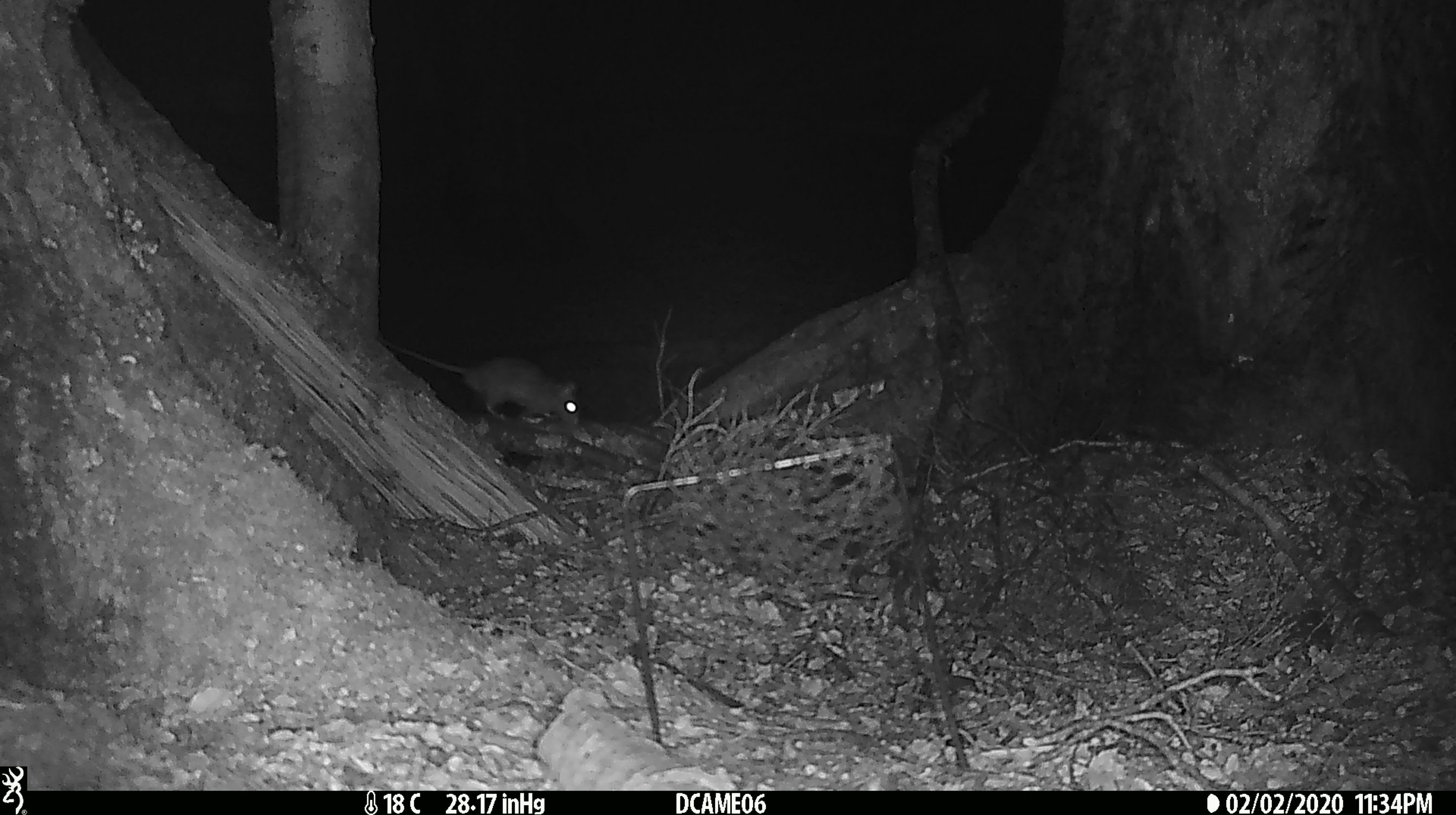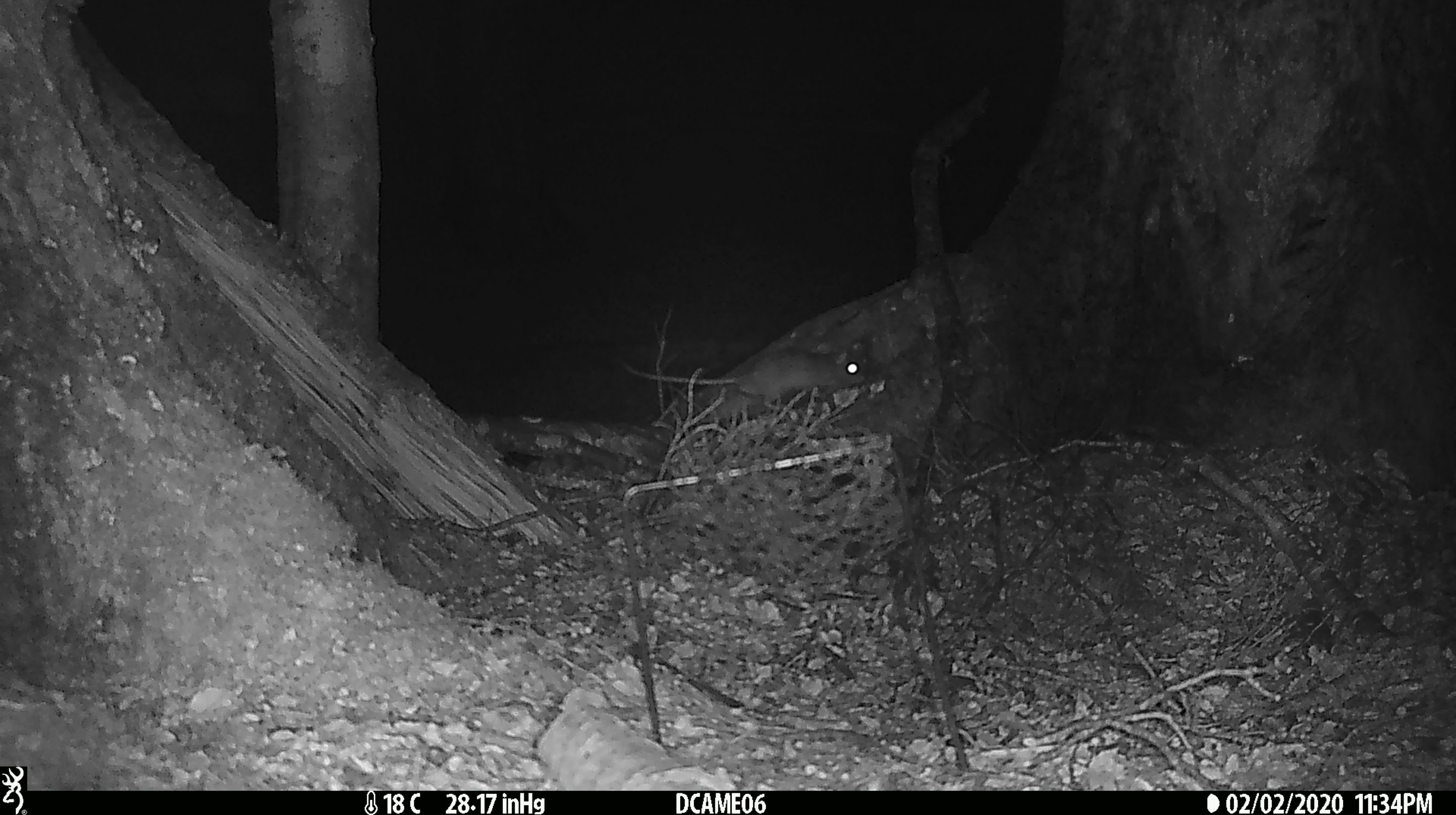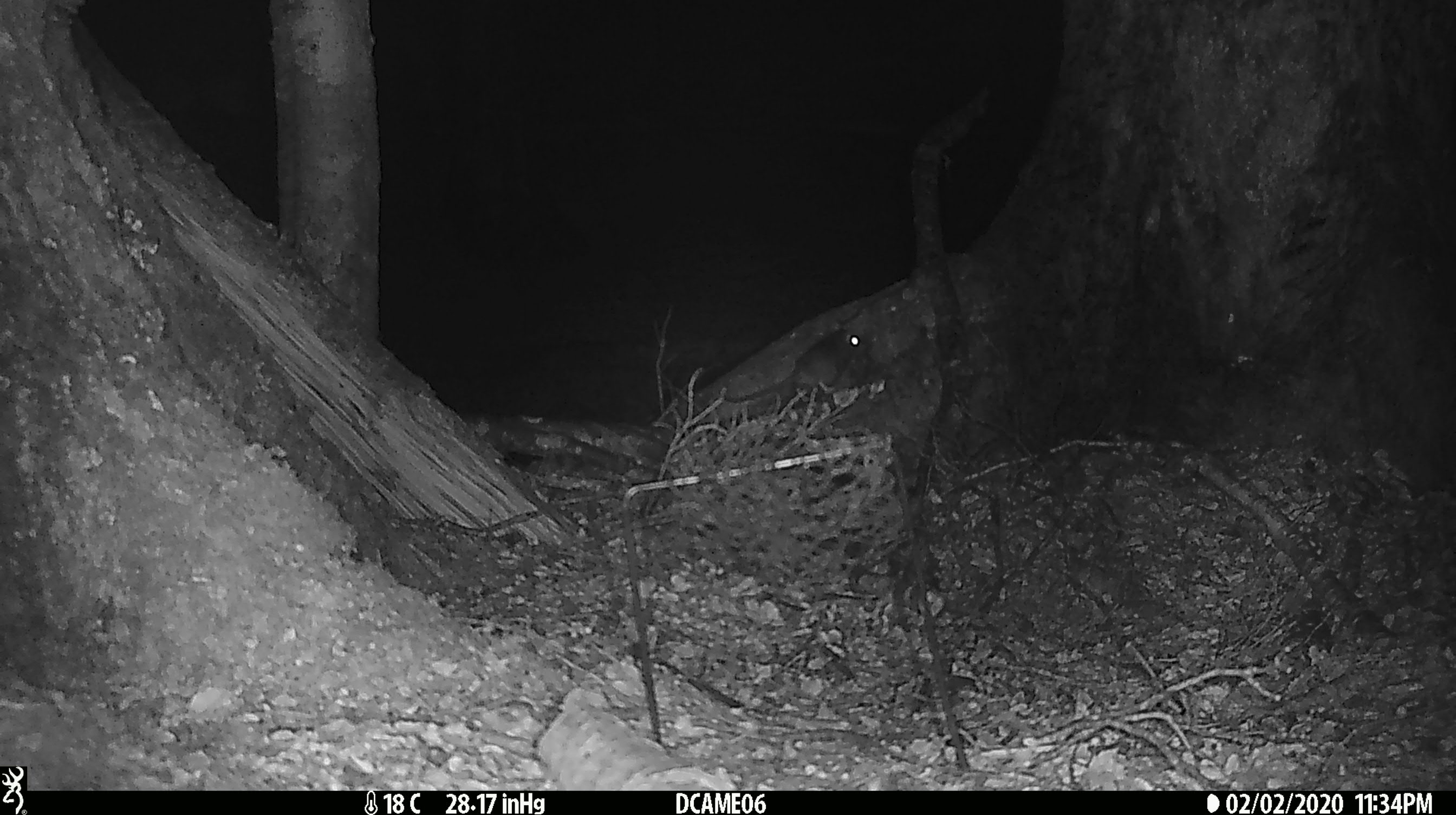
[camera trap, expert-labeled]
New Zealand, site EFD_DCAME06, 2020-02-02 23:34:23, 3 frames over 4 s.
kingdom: Animalia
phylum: Chordata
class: Mammalia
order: Rodentia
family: Muridae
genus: Rattus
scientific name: Rattus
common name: rat